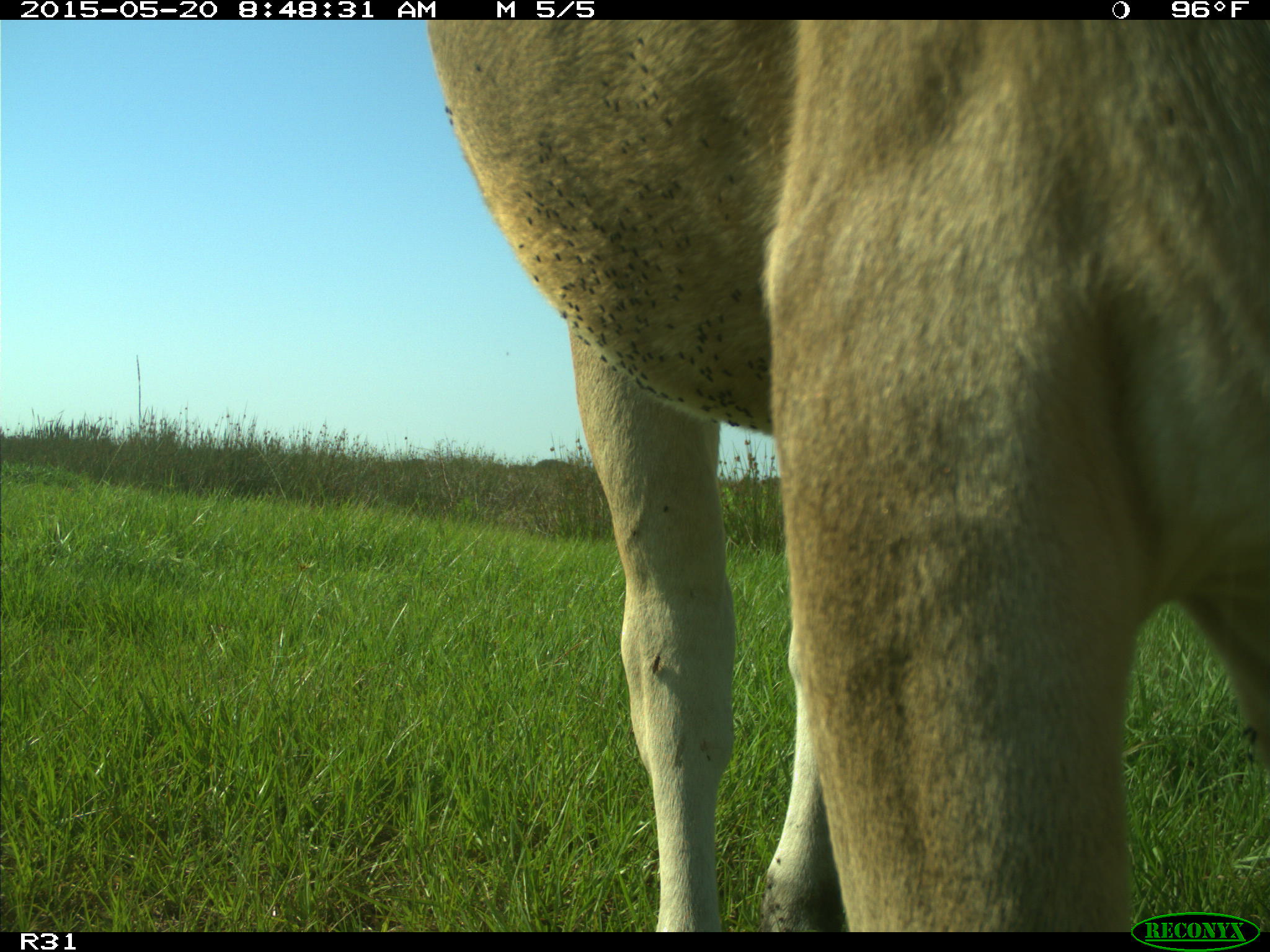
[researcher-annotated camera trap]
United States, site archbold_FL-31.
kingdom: Animalia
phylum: Chordata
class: Mammalia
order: Artiodactyla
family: Bovidae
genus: Bos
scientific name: Bos taurus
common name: domestic cow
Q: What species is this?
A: Bos taurus (domestic cow).